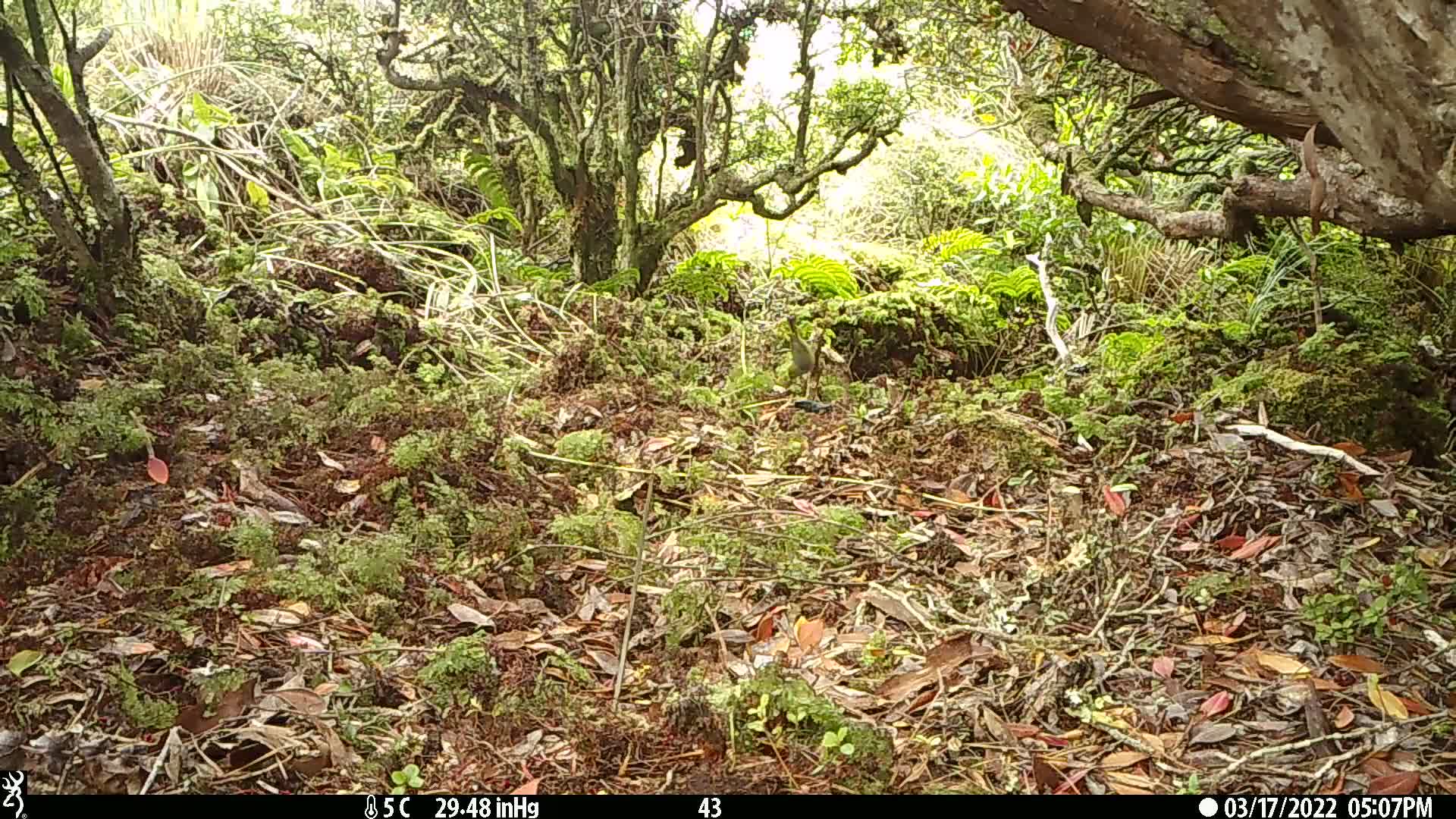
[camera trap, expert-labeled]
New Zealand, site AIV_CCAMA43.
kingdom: Animalia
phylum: Chordata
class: Aves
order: Passeriformes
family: Zosteropidae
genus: Zosterops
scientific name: Zosterops lateralis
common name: silvereye